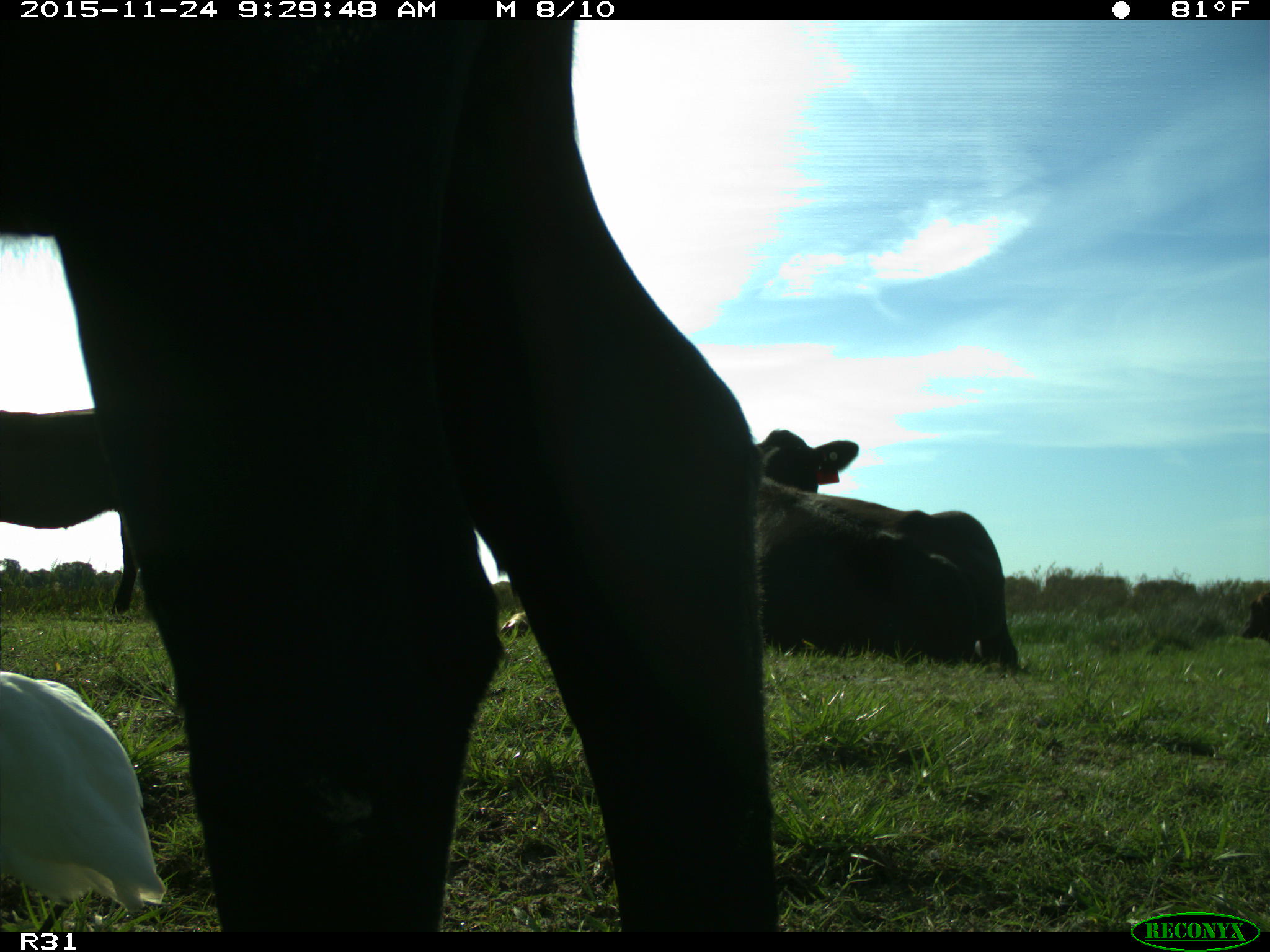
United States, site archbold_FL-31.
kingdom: Animalia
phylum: Chordata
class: Mammalia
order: Artiodactyla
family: Bovidae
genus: Bos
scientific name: Bos taurus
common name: domestic cow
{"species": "Bos taurus (domestic cow)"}